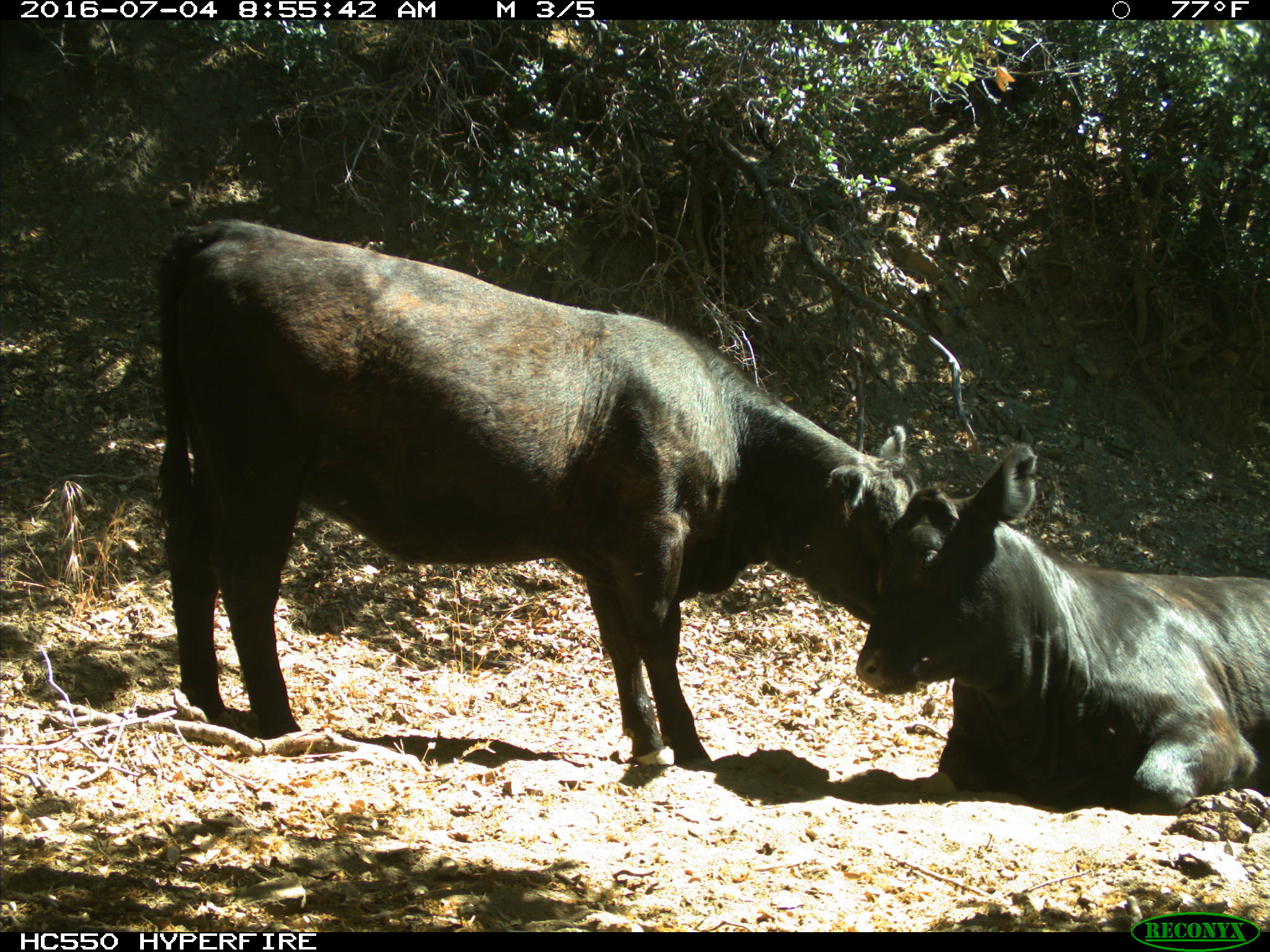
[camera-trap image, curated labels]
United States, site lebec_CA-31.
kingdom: Animalia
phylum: Chordata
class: Mammalia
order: Artiodactyla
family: Bovidae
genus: Bos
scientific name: Bos taurus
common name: domestic cow